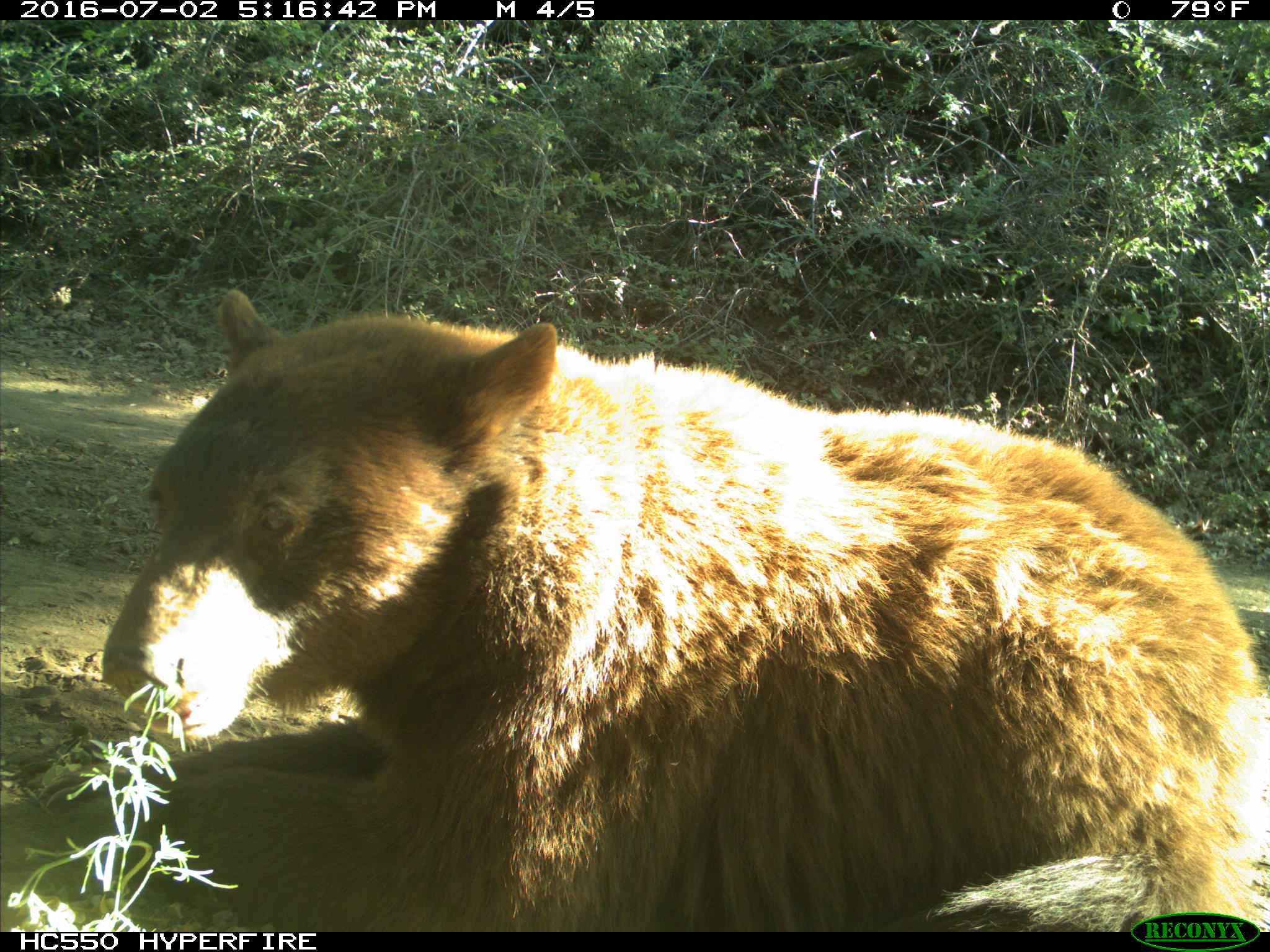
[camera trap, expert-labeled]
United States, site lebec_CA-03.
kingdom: Animalia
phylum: Chordata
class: Mammalia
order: Carnivora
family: Ursidae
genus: Ursus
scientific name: Ursus americanus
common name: american black bear